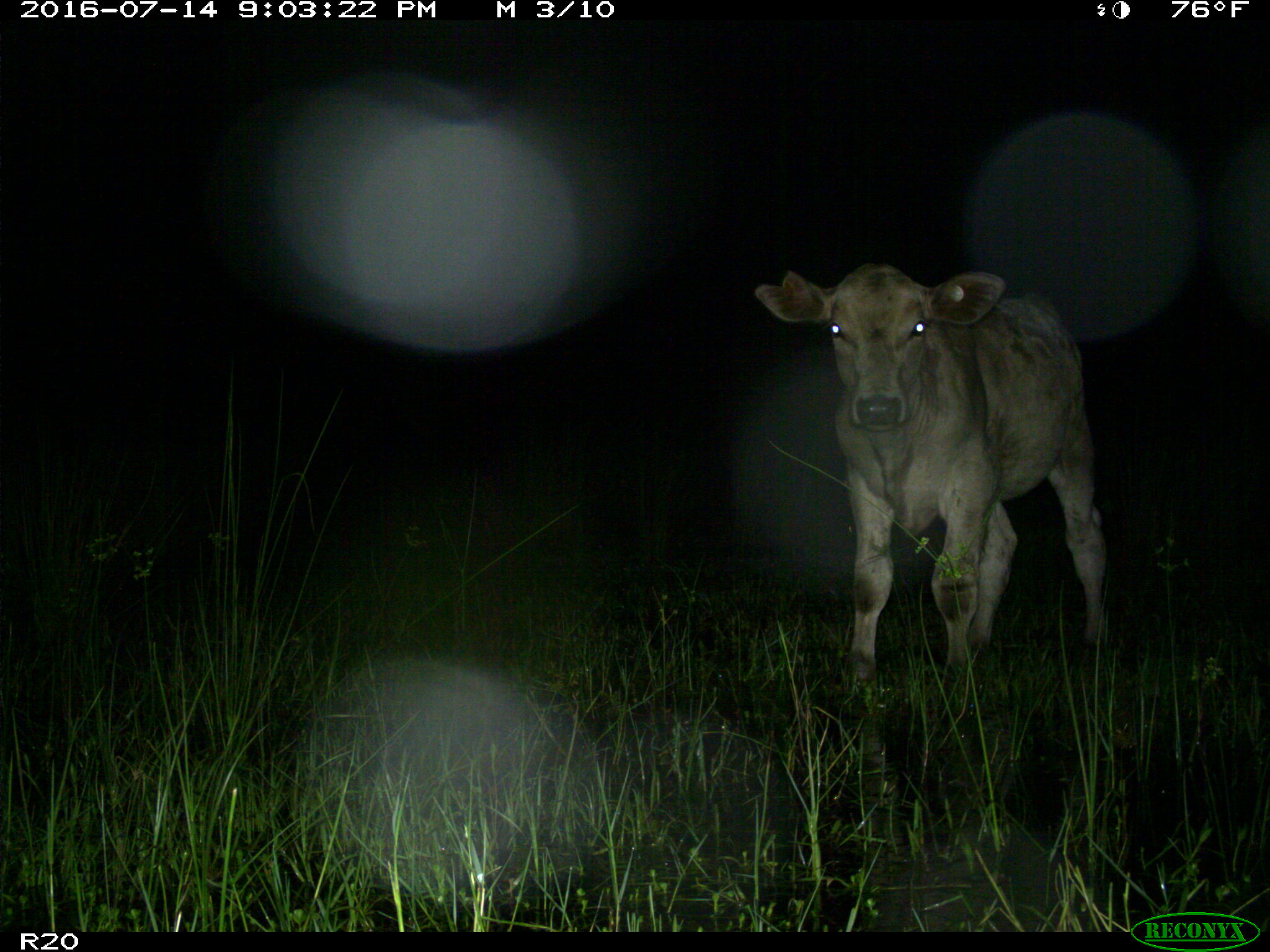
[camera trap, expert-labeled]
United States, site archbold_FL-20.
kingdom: Animalia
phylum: Chordata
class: Mammalia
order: Artiodactyla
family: Bovidae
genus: Bos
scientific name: Bos taurus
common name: domestic cow